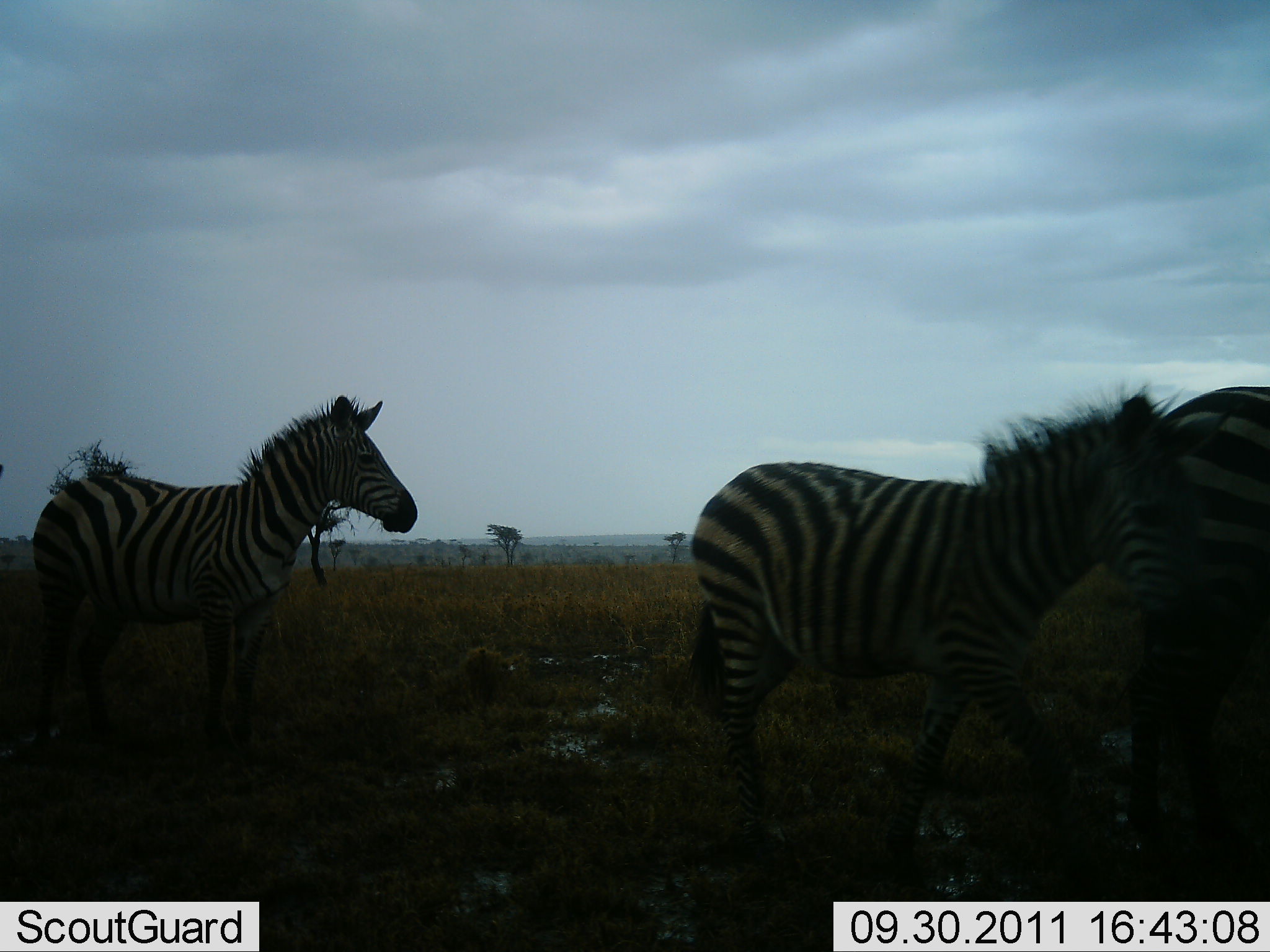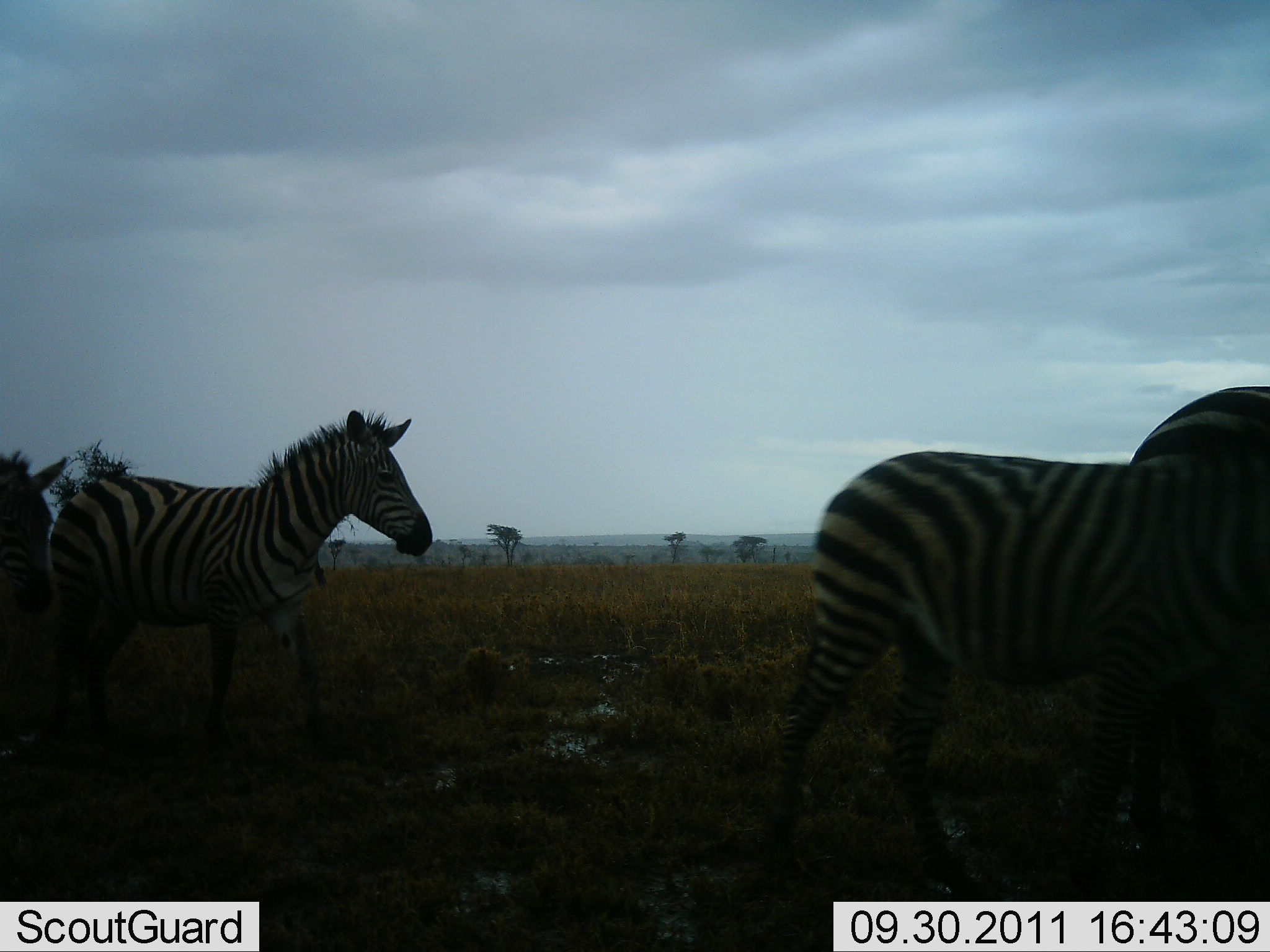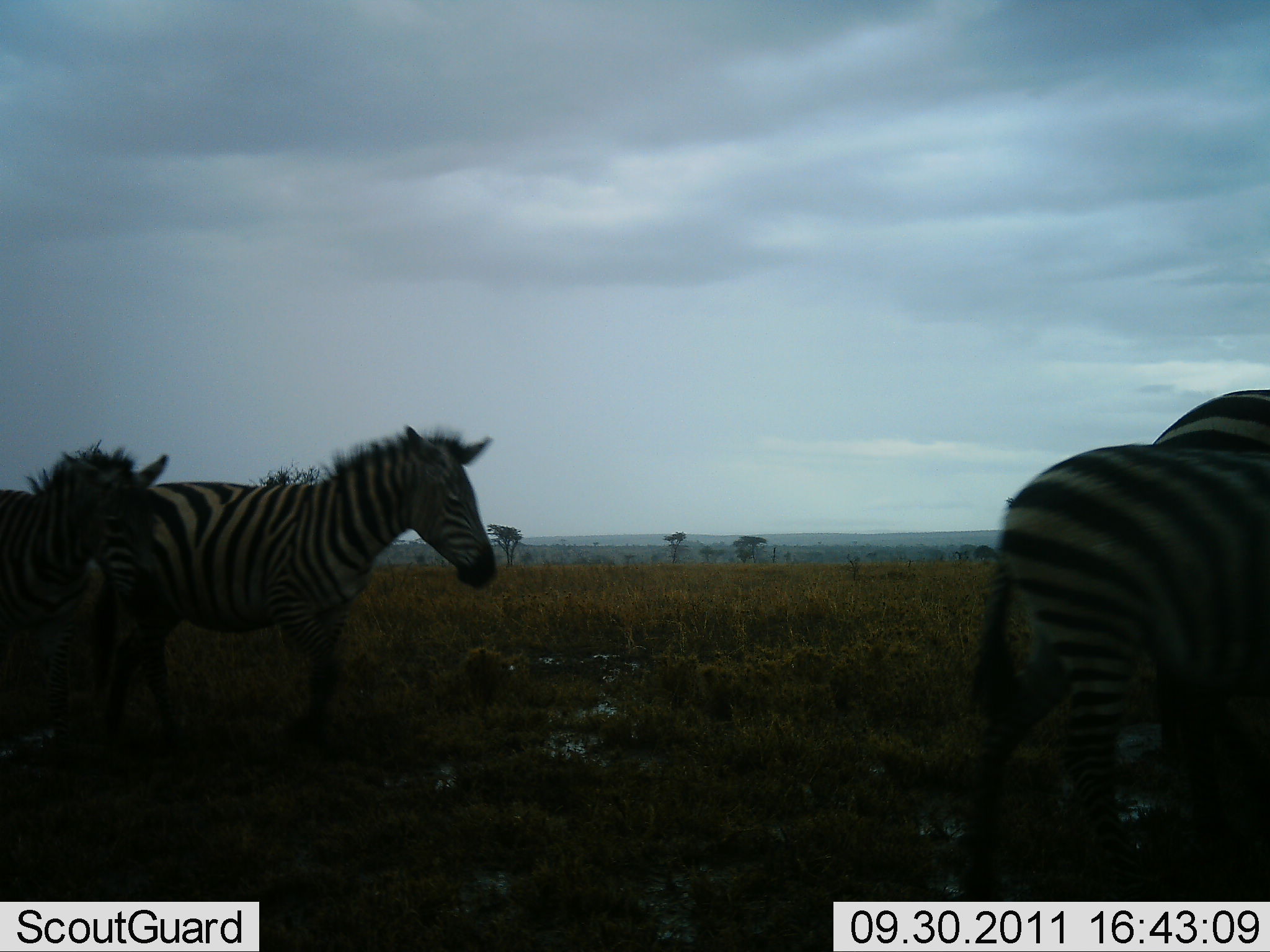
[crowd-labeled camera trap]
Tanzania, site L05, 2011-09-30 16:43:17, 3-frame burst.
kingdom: Animalia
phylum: Chordata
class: Mammalia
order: Perissodactyla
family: Equidae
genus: Equus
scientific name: Equus quagga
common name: plains zebra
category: zebra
Zebra (plains zebra) (Equus quagga), count 4. Behavior (volunteer vote fractions): standing 7%, resting 0%, moving 100%, interacting 0%. Young present (vote fraction): 0%. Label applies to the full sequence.